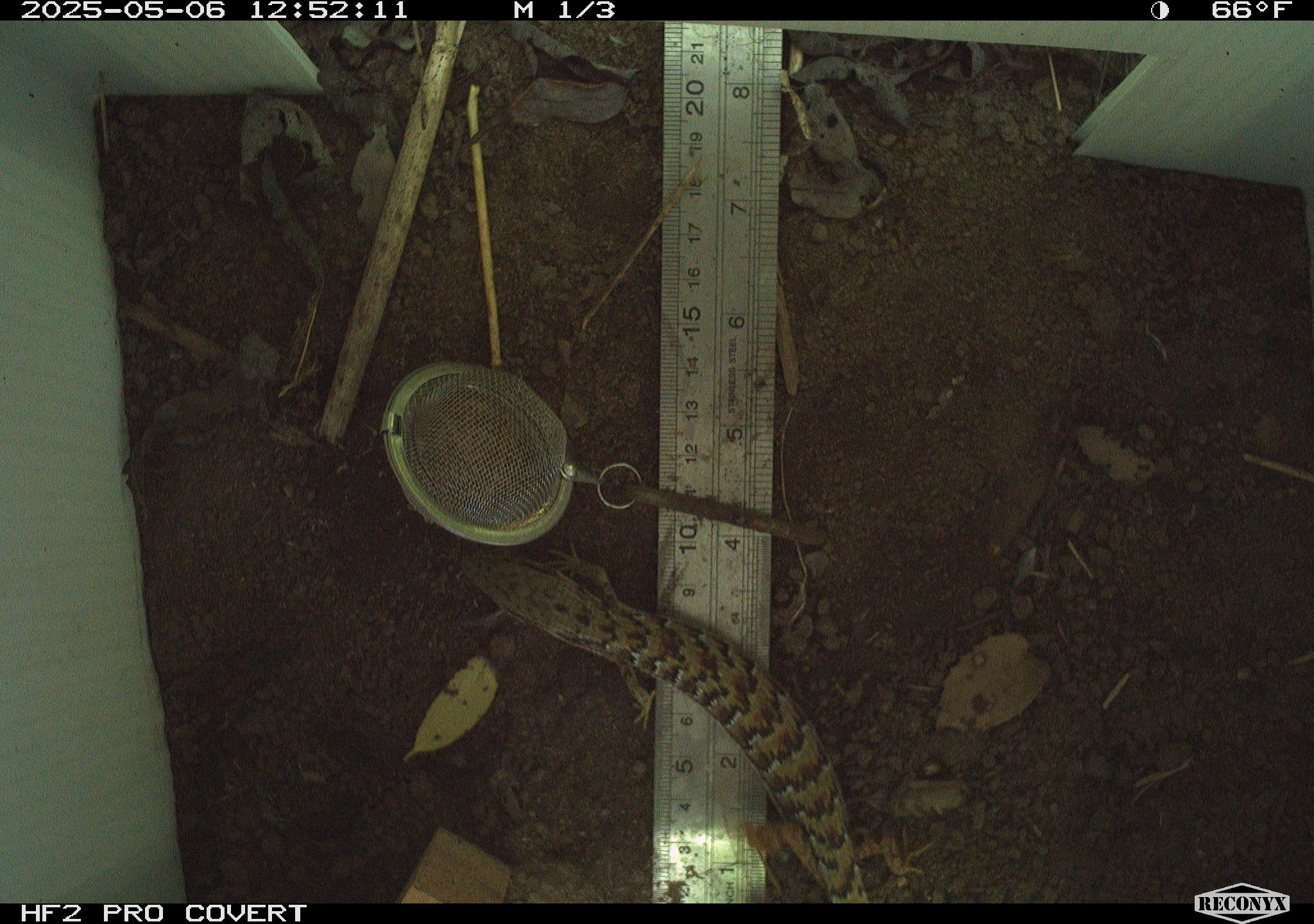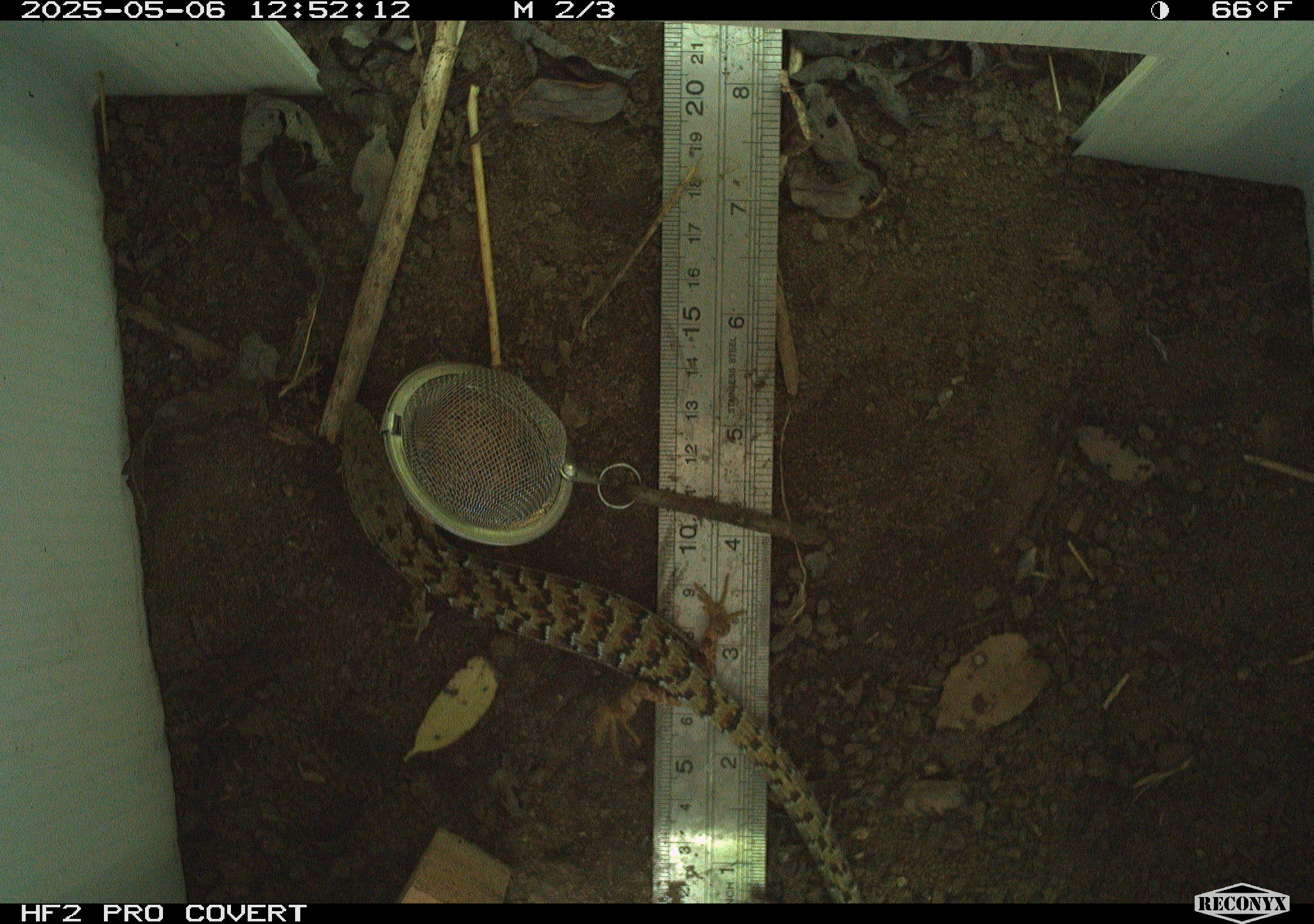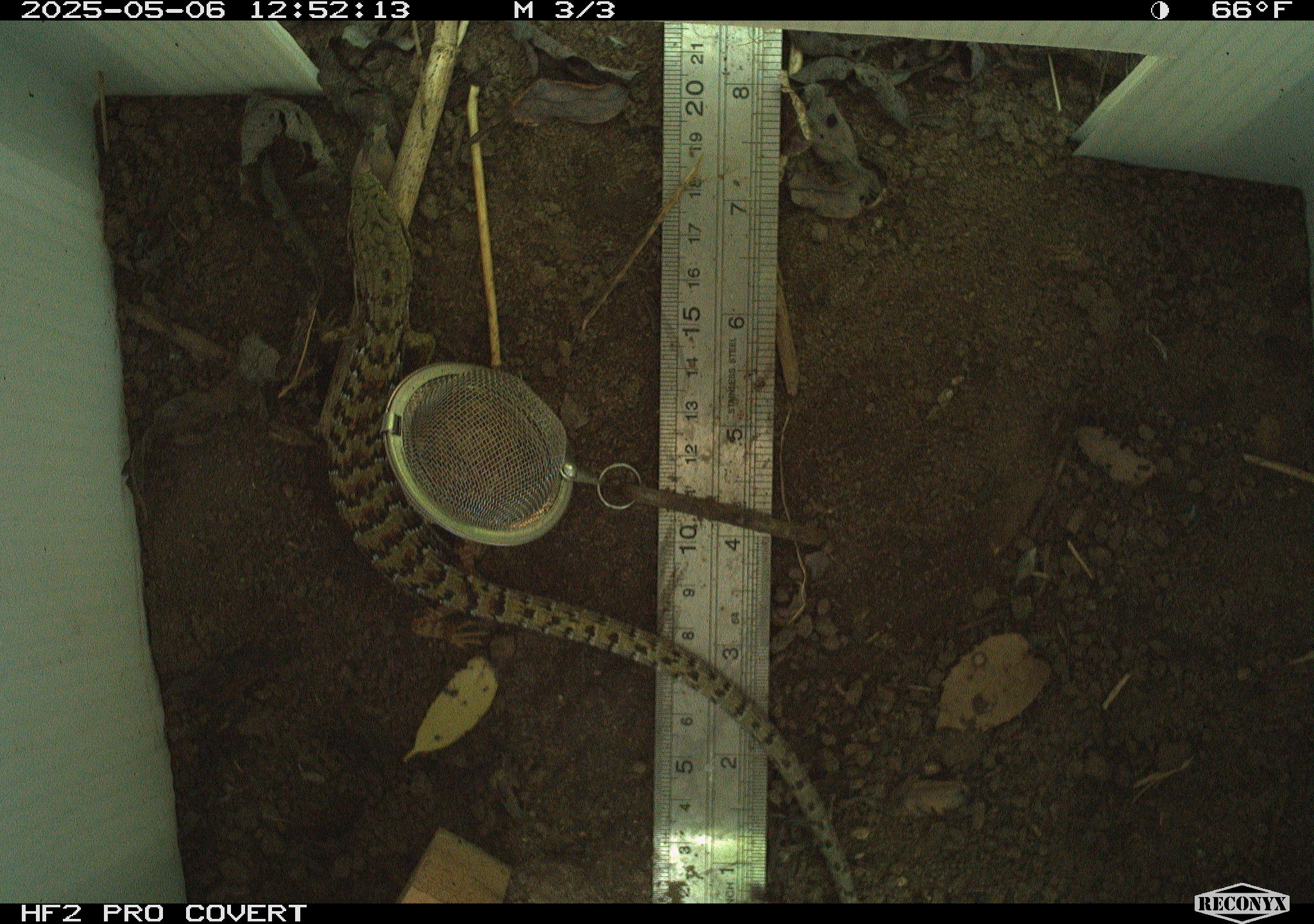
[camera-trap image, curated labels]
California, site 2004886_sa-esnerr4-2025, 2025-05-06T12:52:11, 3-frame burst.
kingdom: Animalia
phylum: Chordata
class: Reptilia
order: Squamata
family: Anguidae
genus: Elgaria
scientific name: Elgaria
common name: alligator lizards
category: elgaria species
Elgaria species (alligator lizards) (Elgaria).